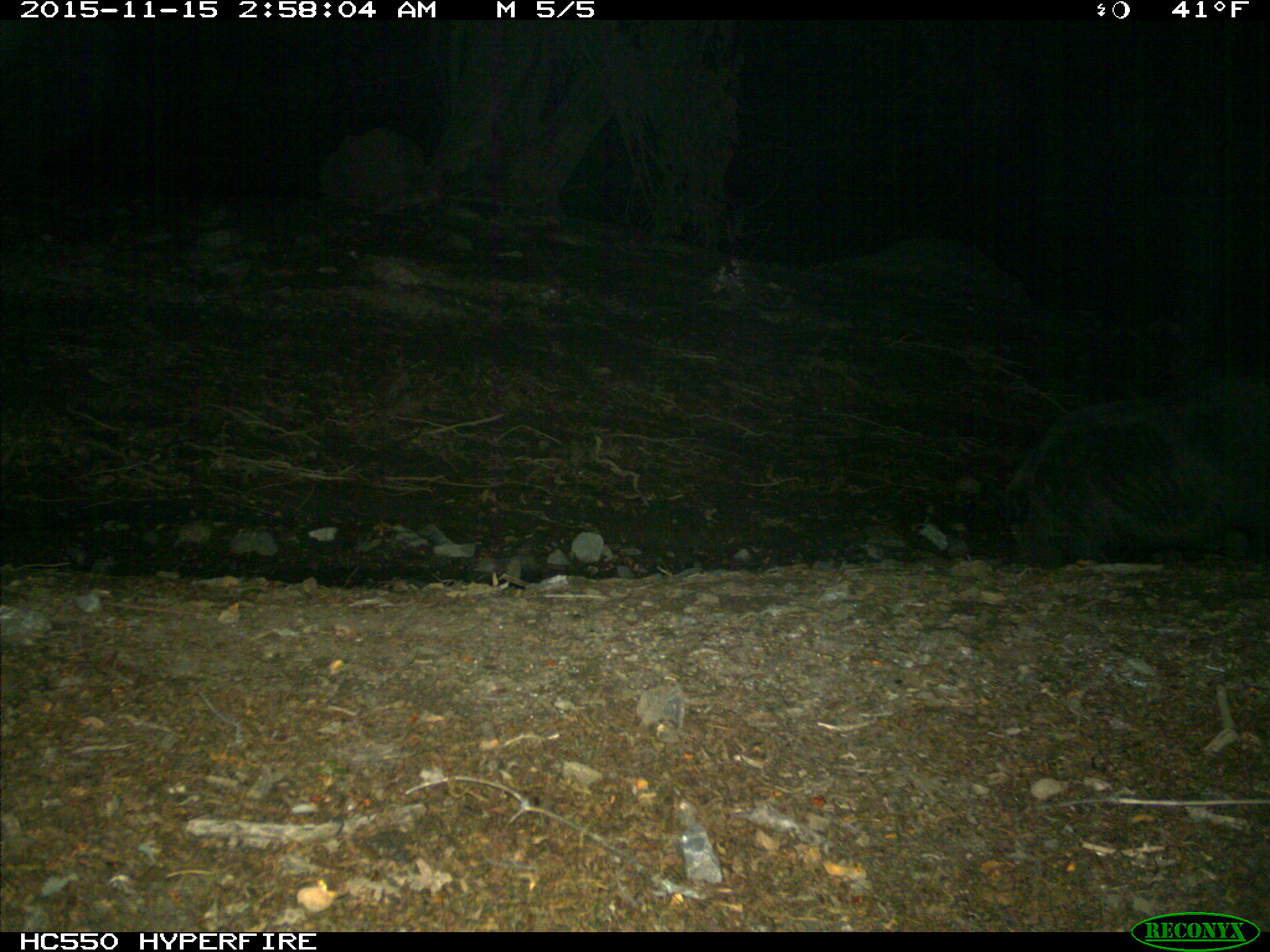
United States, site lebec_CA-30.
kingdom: Animalia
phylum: Chordata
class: Mammalia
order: Artiodactyla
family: Suidae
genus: Sus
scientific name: Sus scrofa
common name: wild boar